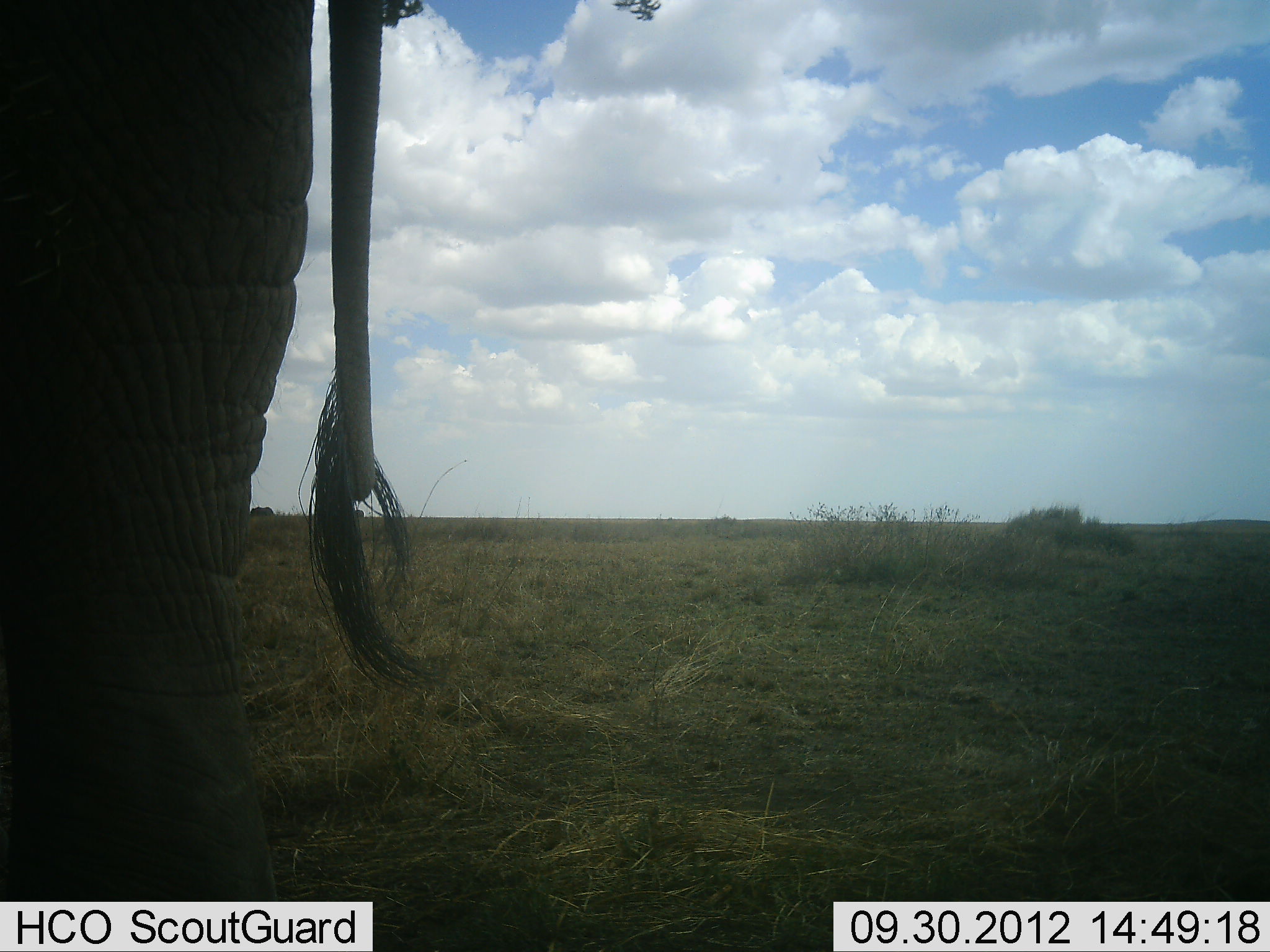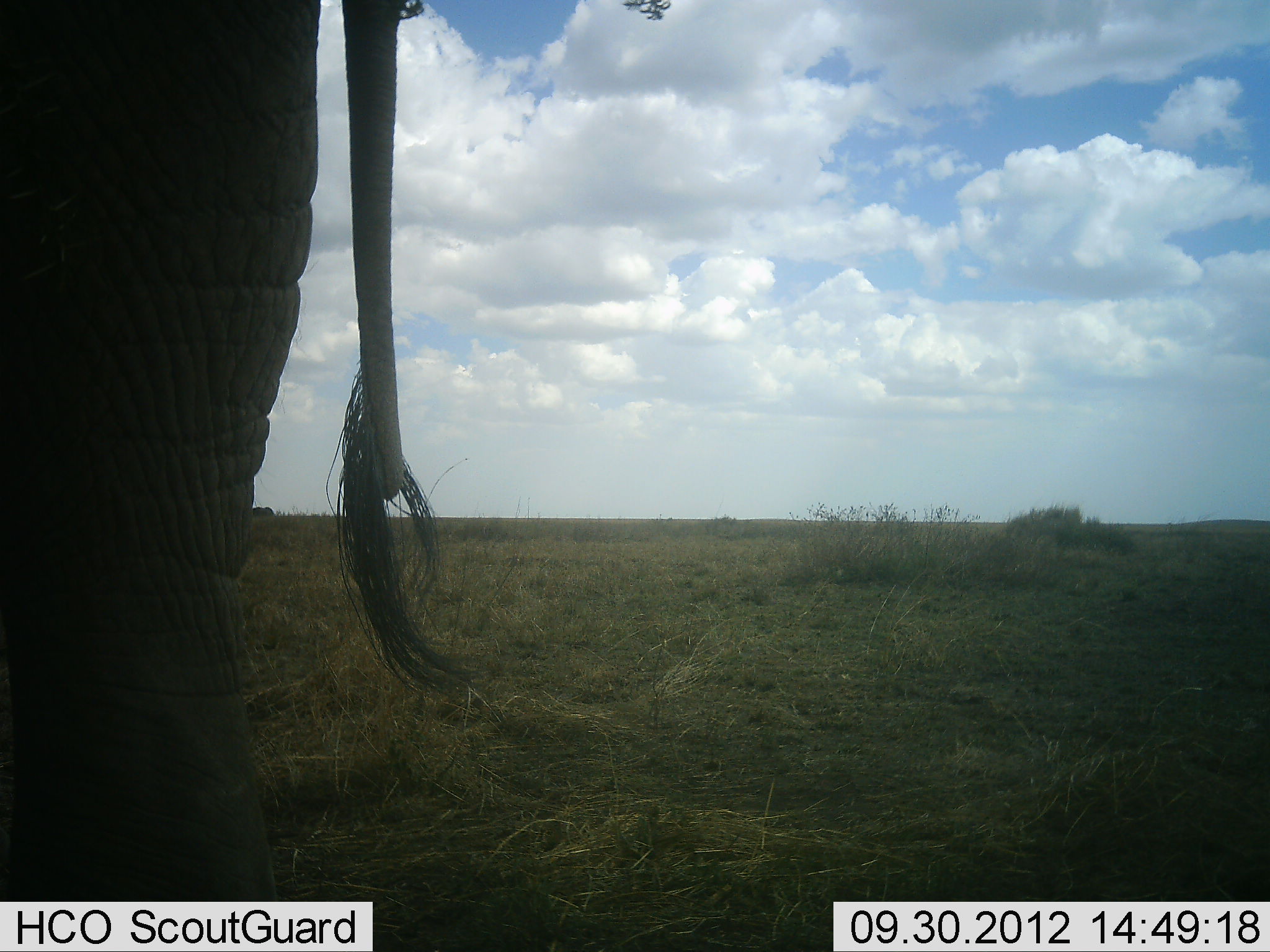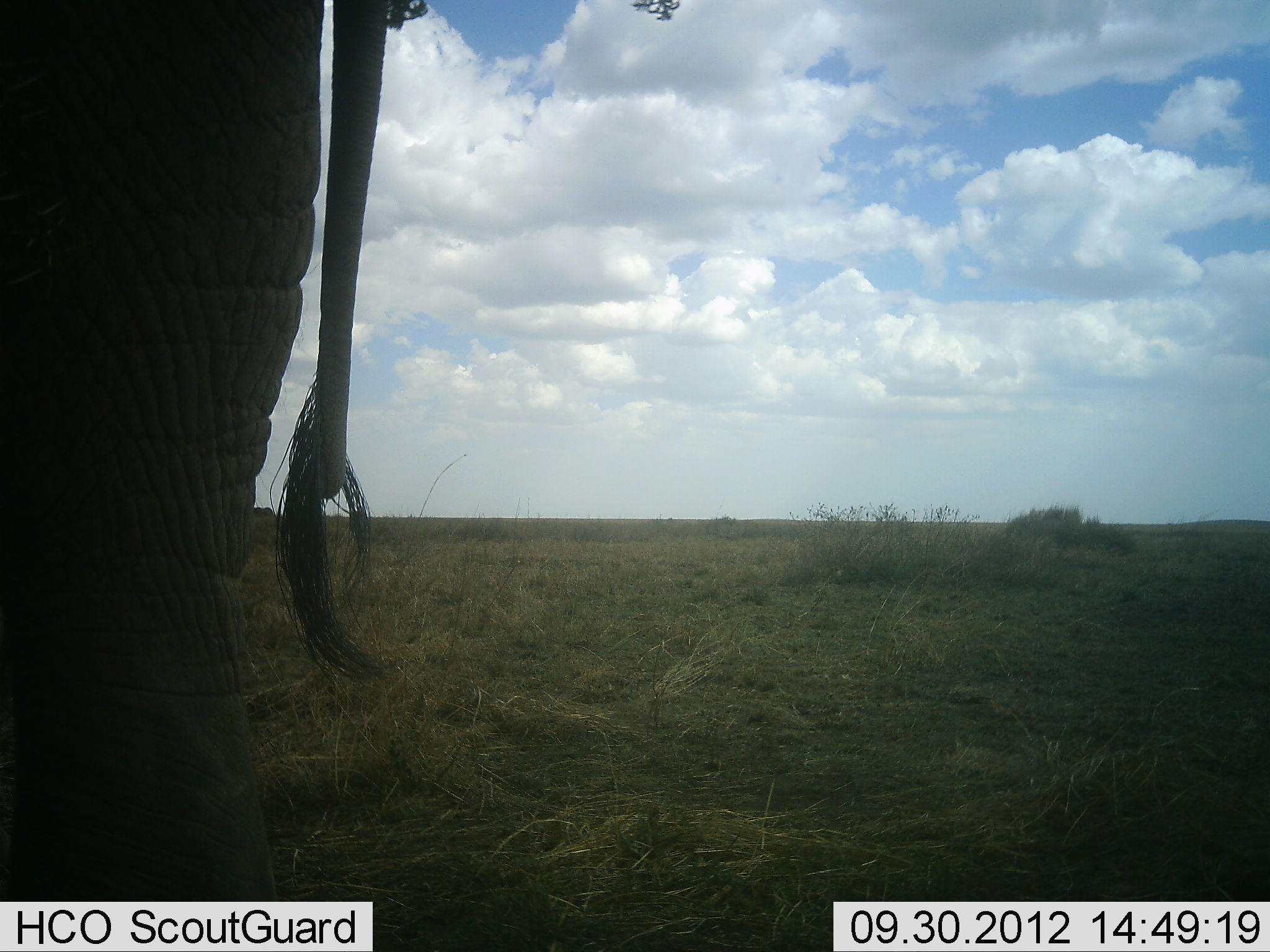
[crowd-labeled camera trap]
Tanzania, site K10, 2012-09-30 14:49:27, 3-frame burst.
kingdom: Animalia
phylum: Chordata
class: Mammalia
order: Proboscidea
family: Elephantidae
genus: Loxodonta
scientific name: Loxodonta africana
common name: african bush elephant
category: elephant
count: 1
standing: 90%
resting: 10%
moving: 0%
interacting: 0%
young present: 0%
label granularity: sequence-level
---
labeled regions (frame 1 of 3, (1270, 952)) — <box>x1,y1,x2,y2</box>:
animal: <box>0,1,443,902</box>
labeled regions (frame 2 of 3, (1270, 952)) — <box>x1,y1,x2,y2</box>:
animal: <box>0,1,484,901</box>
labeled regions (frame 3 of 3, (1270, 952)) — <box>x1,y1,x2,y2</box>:
animal: <box>1,0,390,901</box>